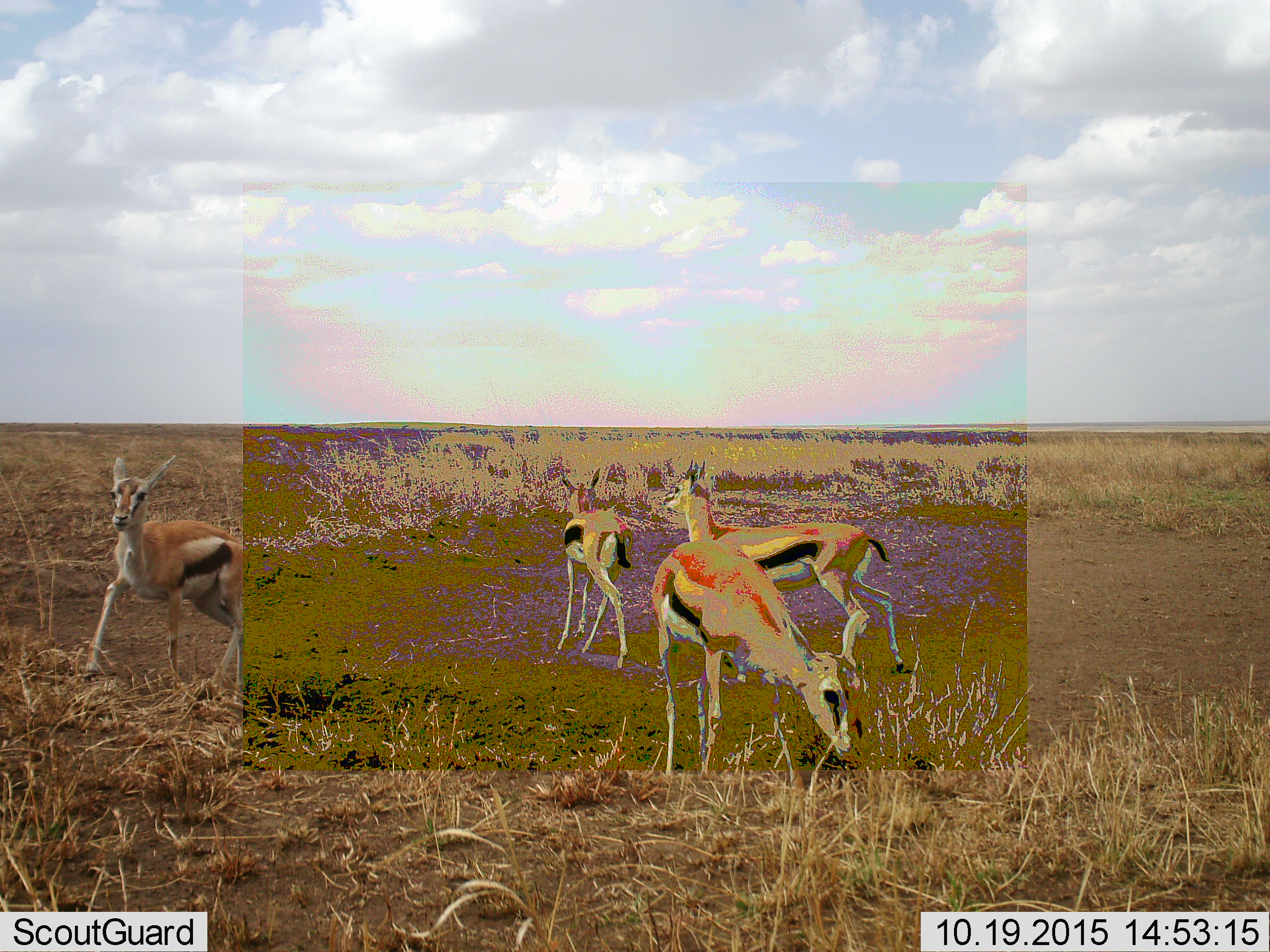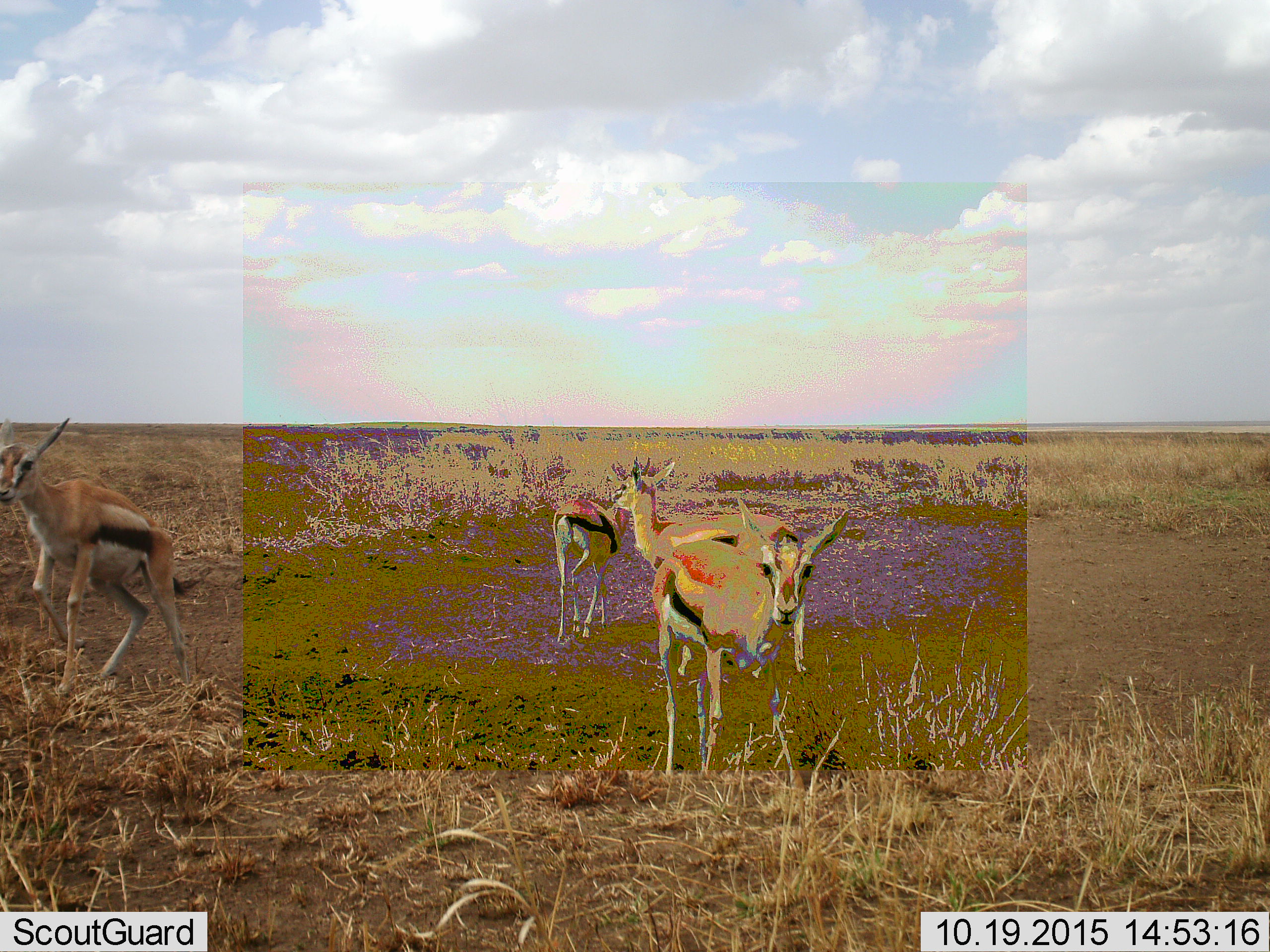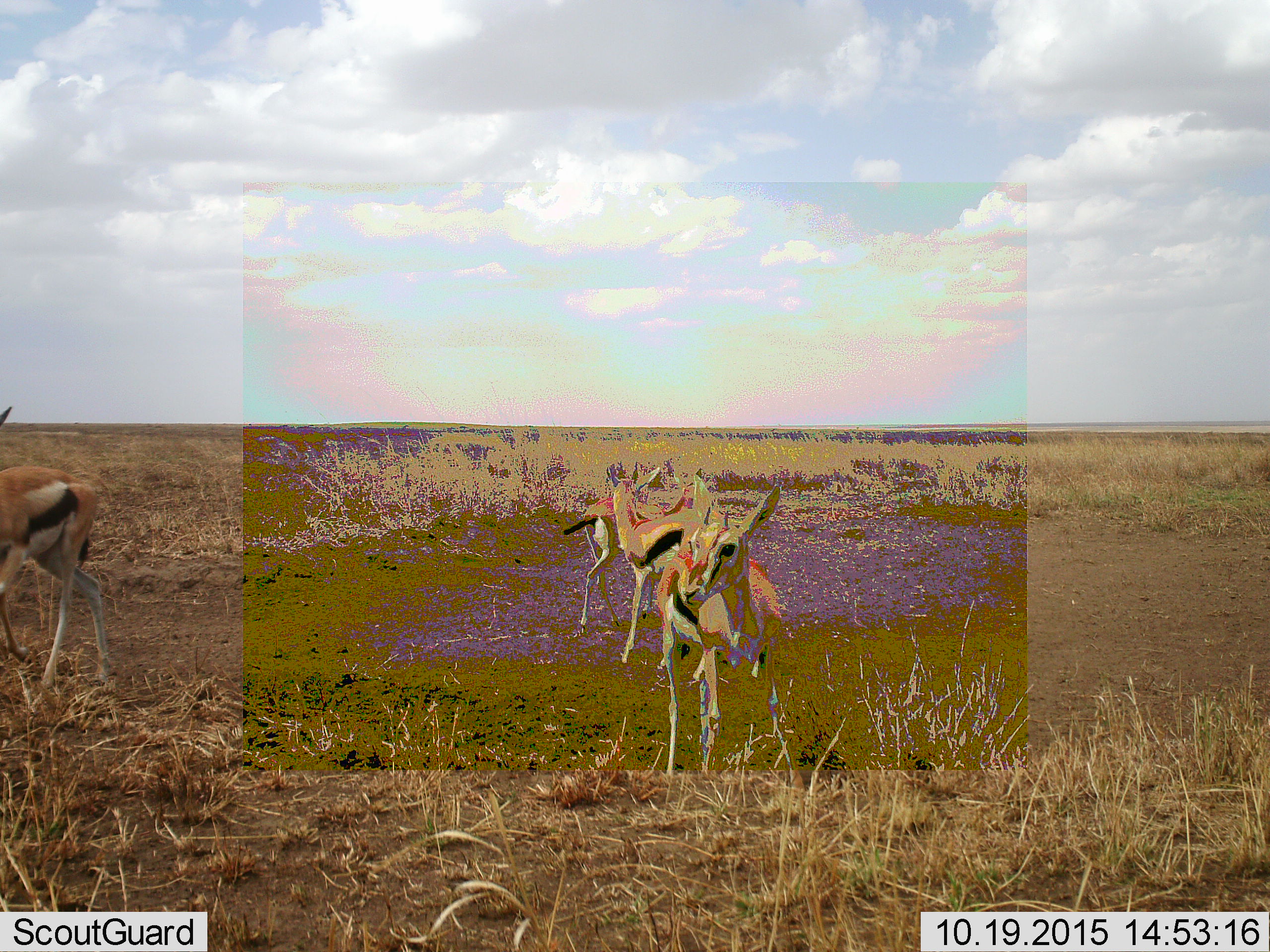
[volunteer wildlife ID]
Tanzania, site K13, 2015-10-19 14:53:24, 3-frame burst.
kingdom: Animalia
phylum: Chordata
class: Mammalia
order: Artiodactyla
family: Bovidae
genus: Eudorcas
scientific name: Eudorcas thomsonii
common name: thomson's gazelle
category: gazellethomsons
Gazellethomsons (thomson's gazelle) (Eudorcas thomsonii), count 4. Behavior (volunteer vote fractions): standing 56%, resting 0%, moving 100%, interacting 11%. Young present (vote fraction): 22%. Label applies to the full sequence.